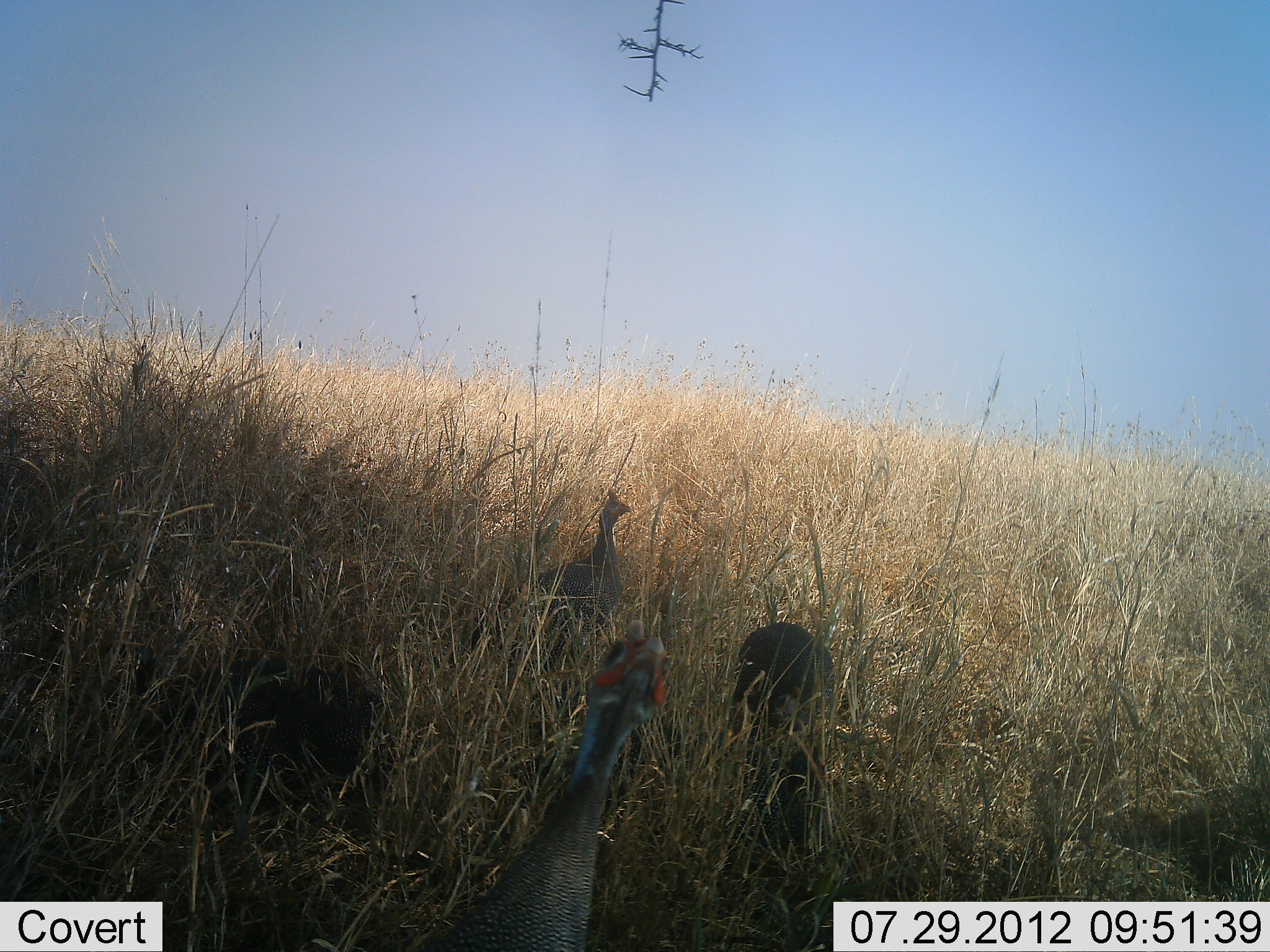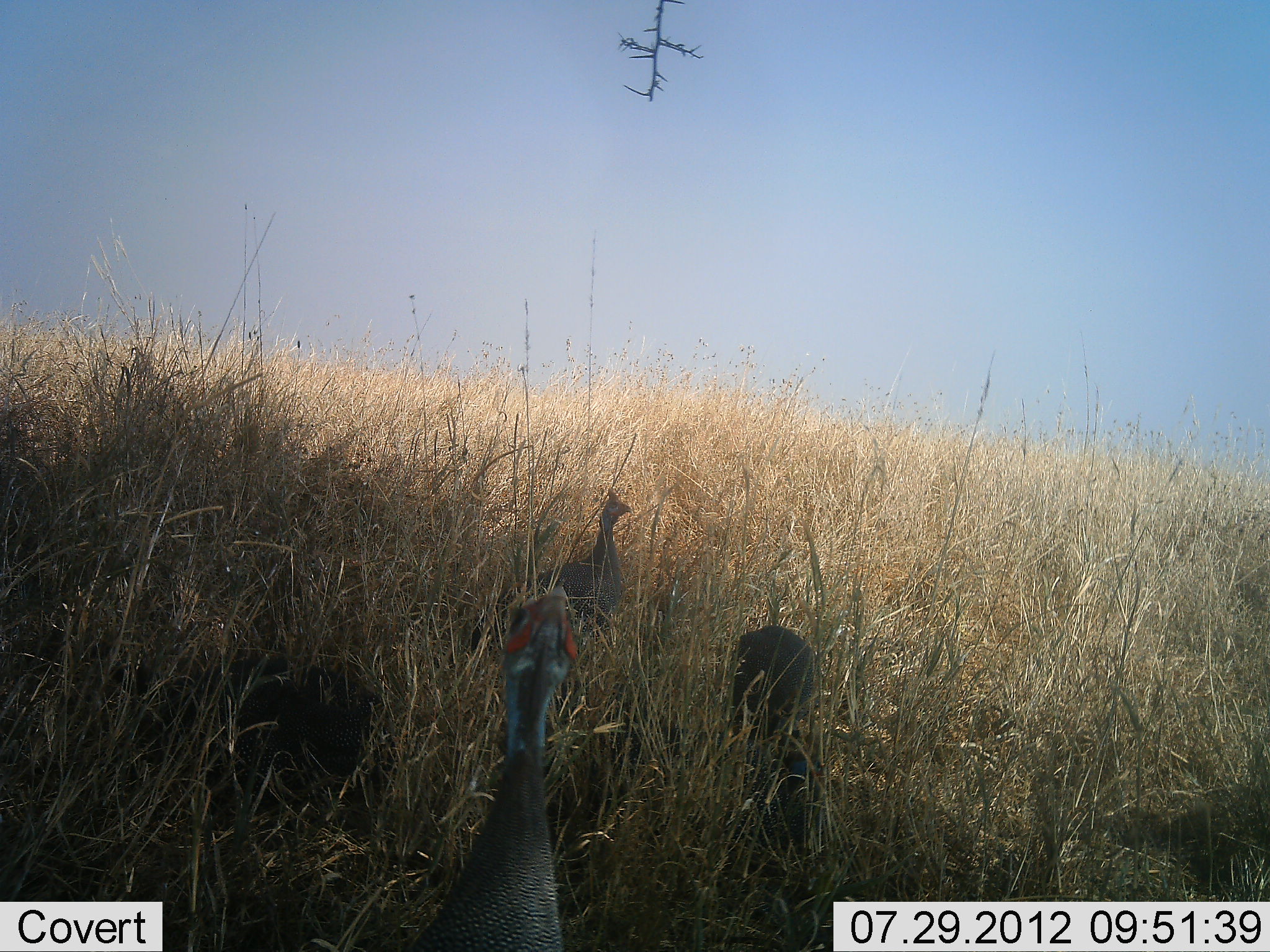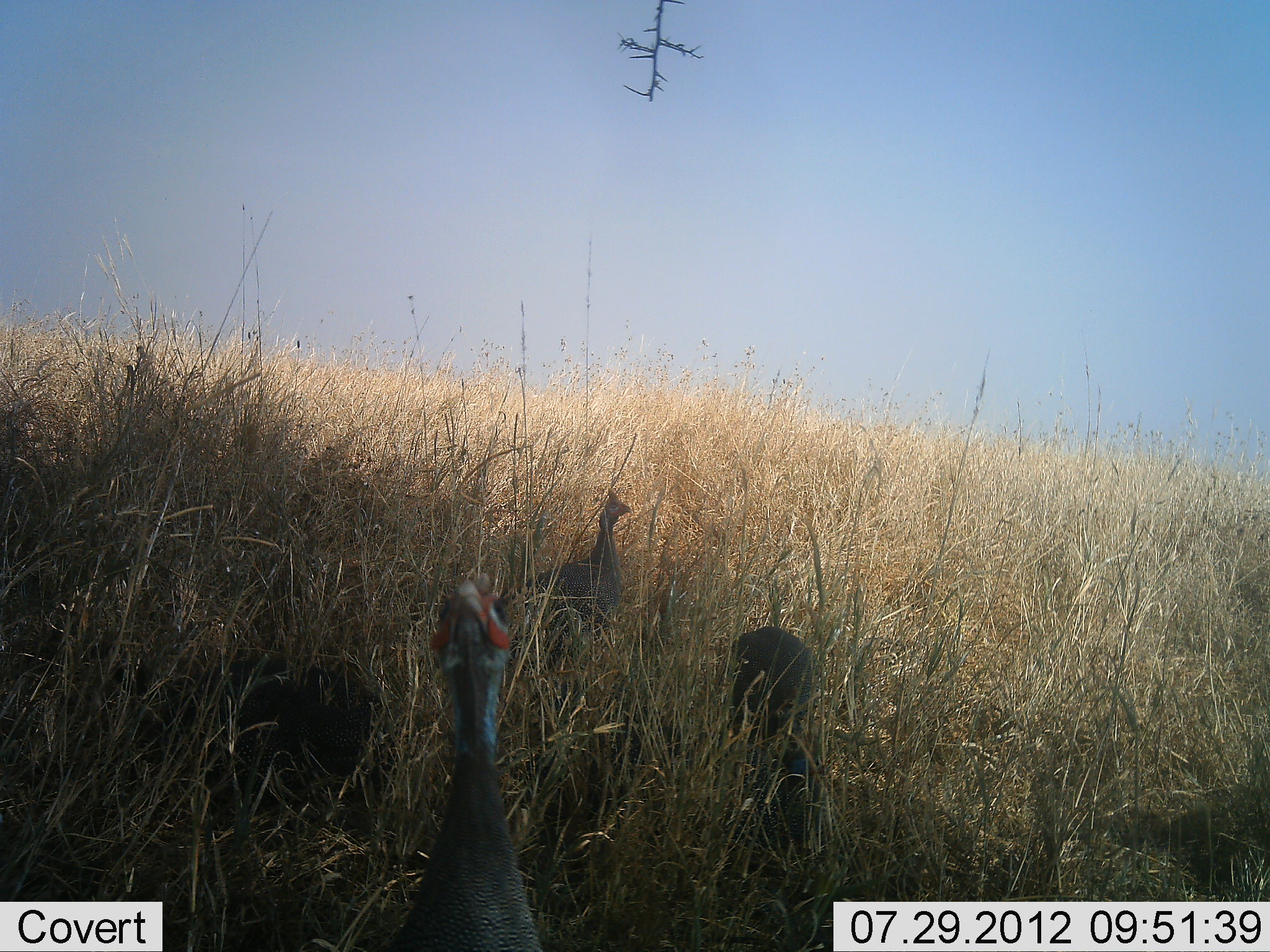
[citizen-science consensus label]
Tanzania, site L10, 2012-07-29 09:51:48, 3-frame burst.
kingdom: Animalia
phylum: Chordata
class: Aves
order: Galliformes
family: Numididae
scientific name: Numididae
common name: guinea fowl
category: guineafowl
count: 3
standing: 90%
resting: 40%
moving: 10%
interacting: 0%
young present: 0%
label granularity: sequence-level